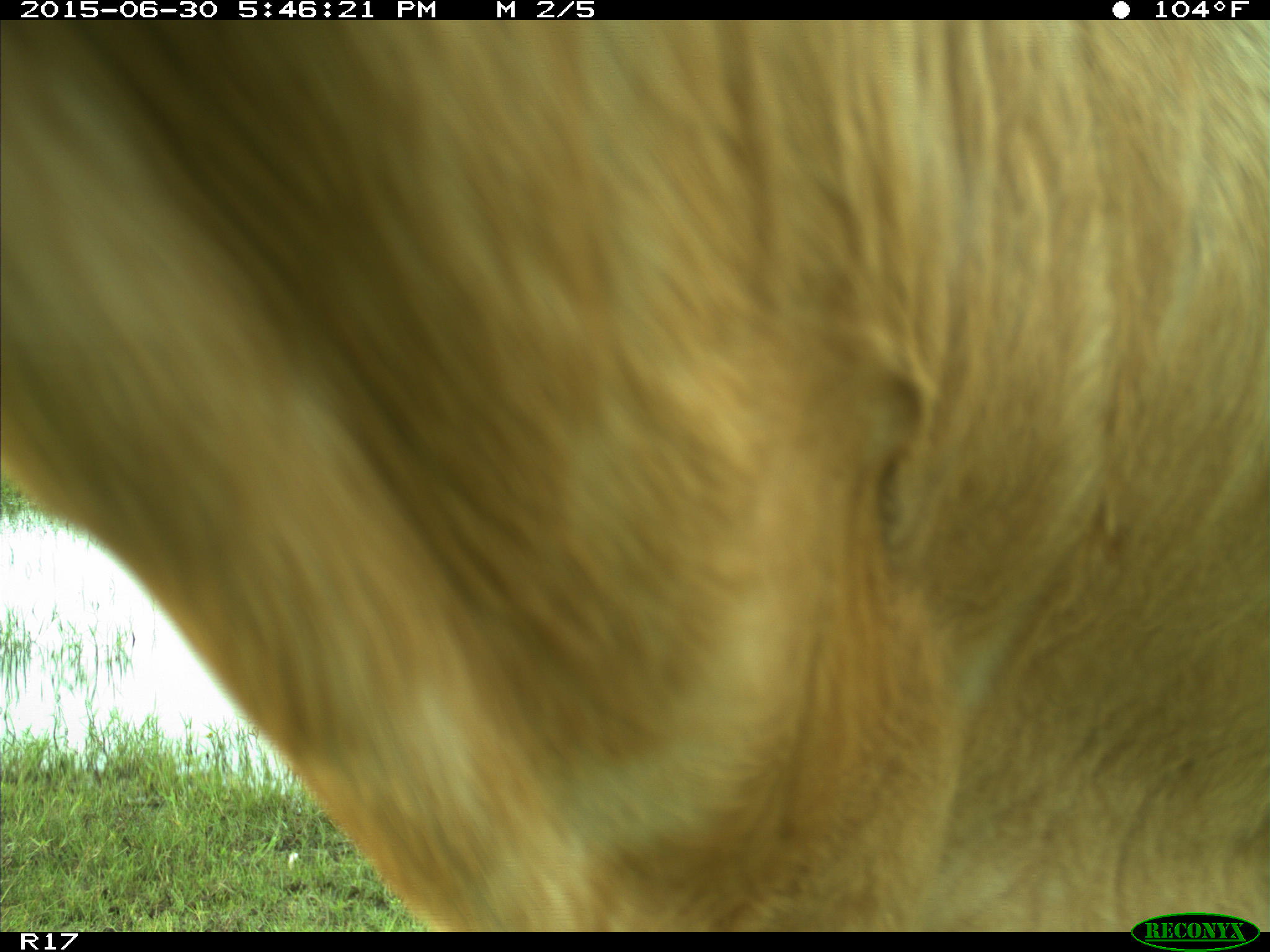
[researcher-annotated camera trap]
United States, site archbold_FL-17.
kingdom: Animalia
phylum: Chordata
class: Mammalia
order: Artiodactyla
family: Bovidae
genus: Bos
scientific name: Bos taurus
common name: domestic cow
Bos taurus (domestic cow).